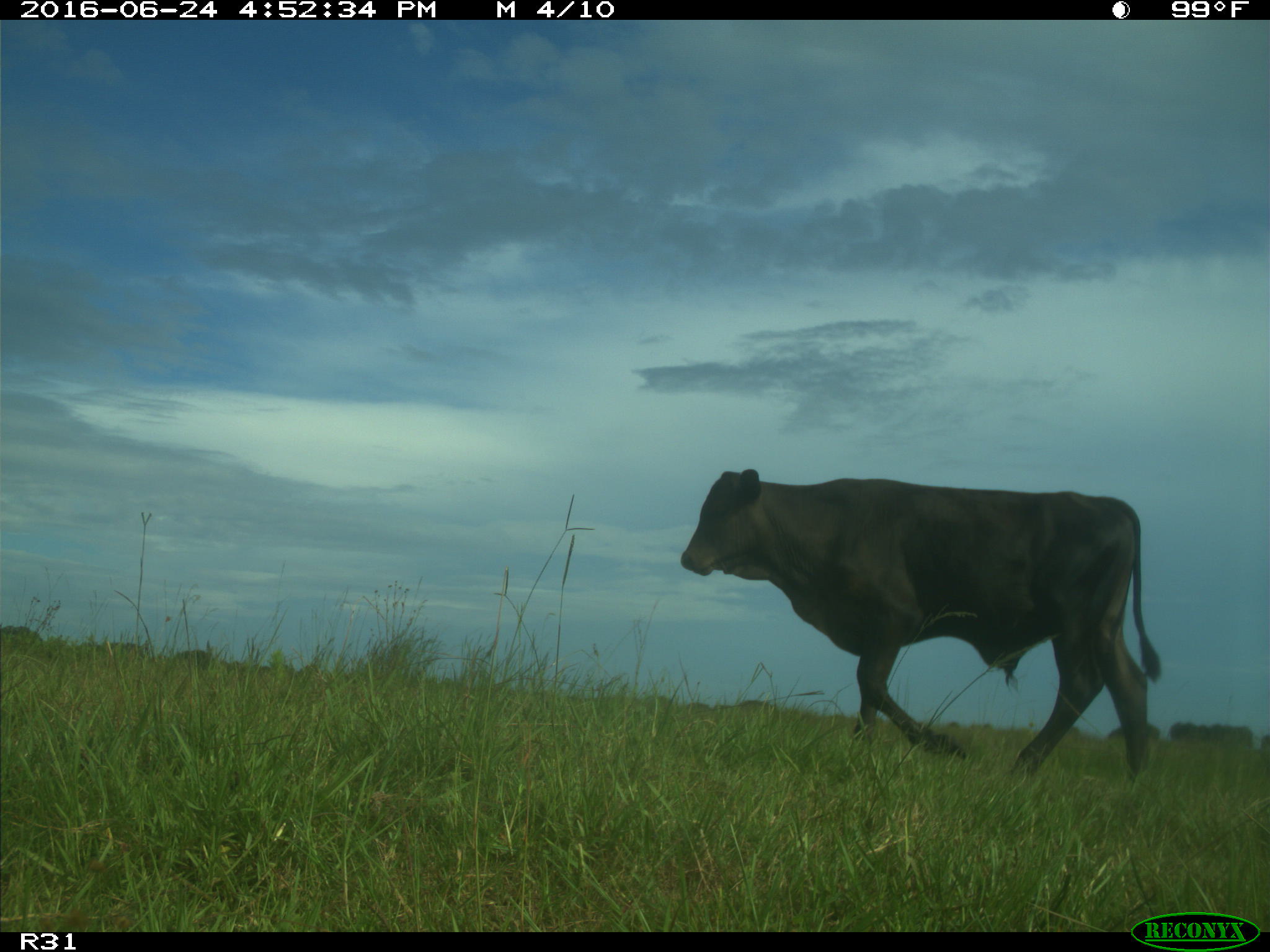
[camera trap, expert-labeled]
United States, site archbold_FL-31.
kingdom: Animalia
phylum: Chordata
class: Mammalia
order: Artiodactyla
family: Bovidae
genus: Bos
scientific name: Bos taurus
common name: domestic cow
Bos taurus (domestic cow).